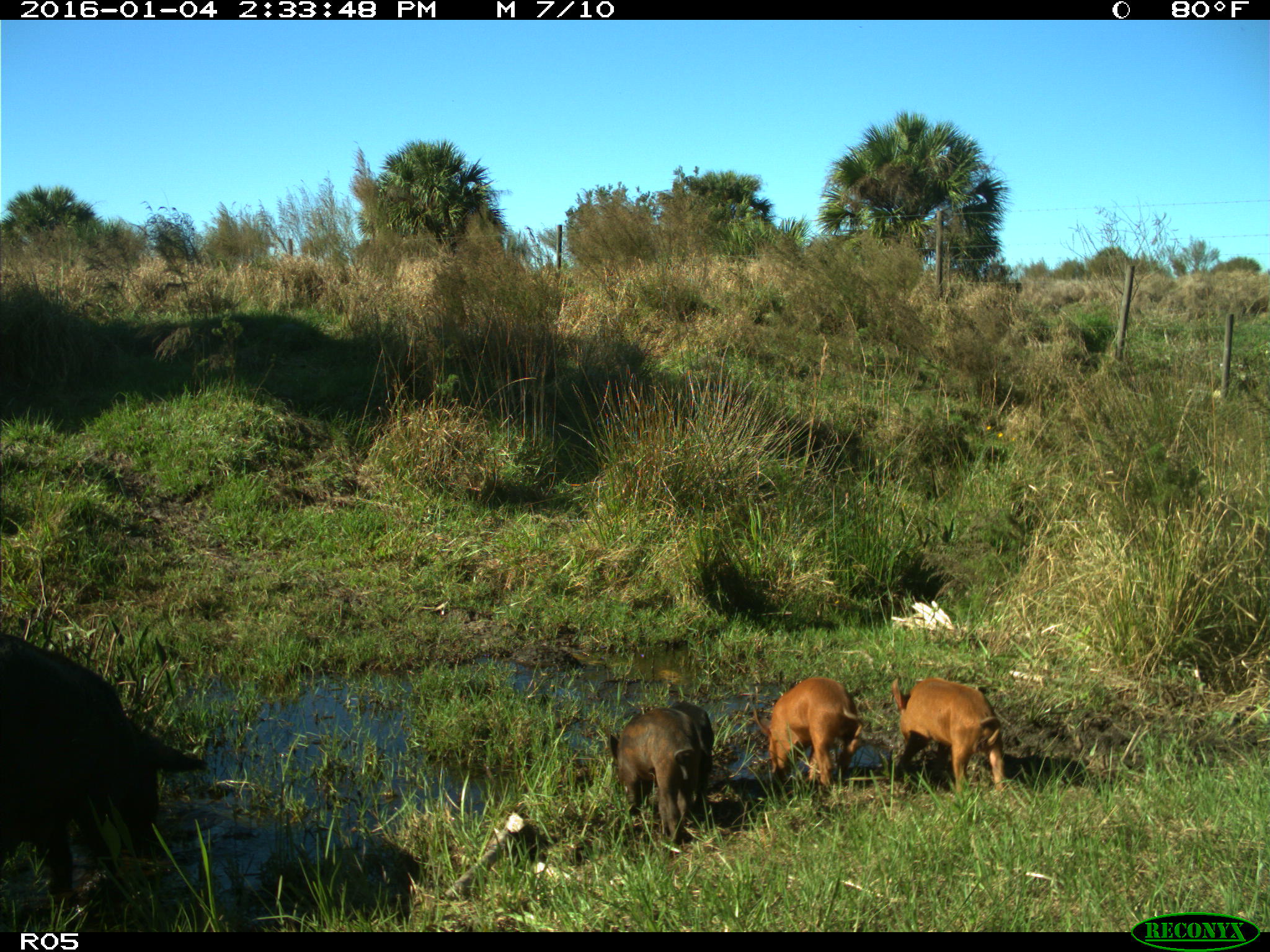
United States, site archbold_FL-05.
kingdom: Animalia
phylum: Chordata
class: Mammalia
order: Artiodactyla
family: Suidae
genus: Sus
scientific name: Sus scrofa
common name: wild boar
Sus scrofa (wild boar).